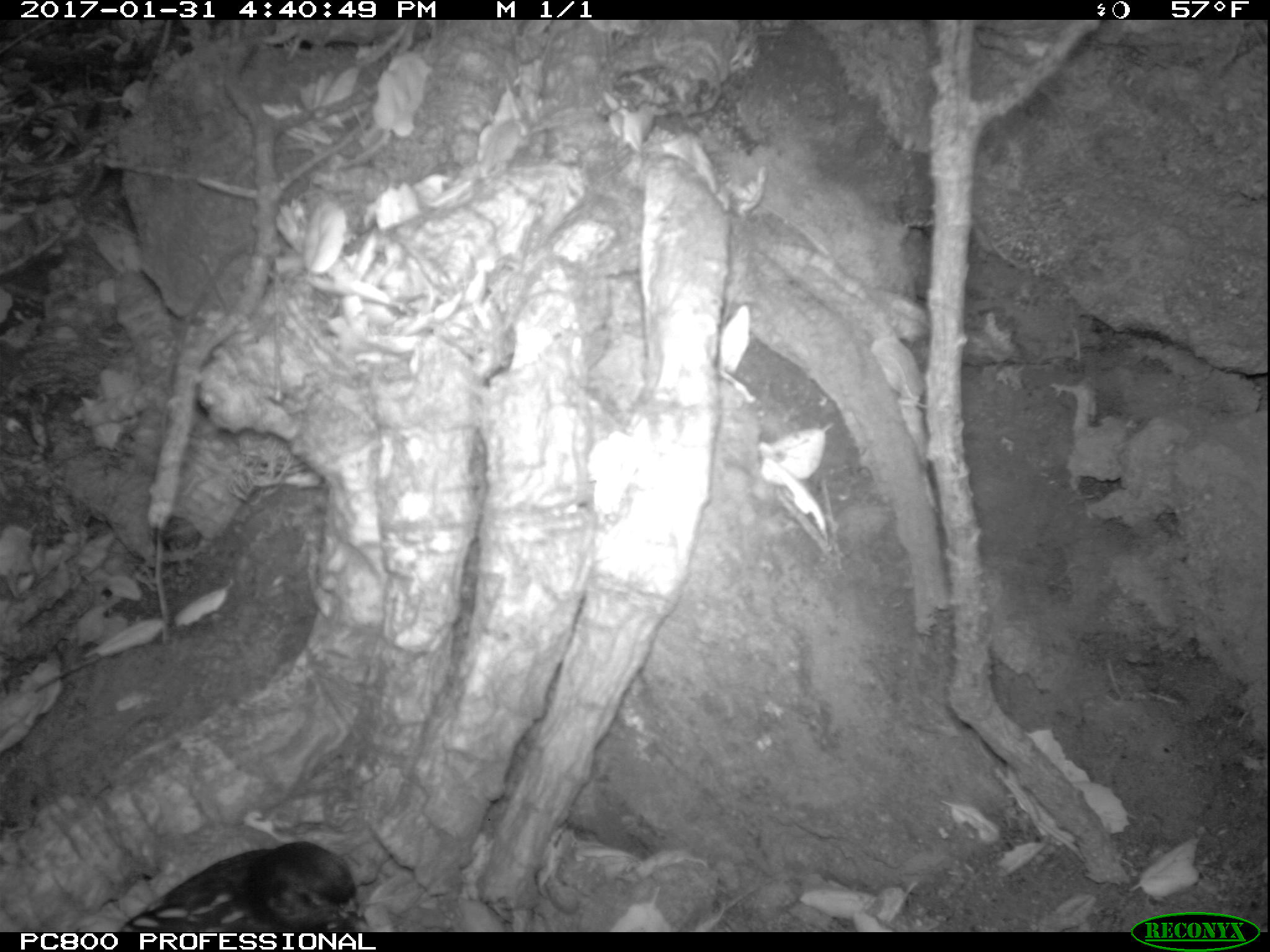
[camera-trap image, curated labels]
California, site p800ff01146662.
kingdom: Animalia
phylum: Chordata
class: Aves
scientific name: Aves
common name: bird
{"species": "bird (Aves)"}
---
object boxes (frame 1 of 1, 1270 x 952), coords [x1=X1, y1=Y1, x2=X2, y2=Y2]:
bird: [x1=117, y1=842, x2=368, y2=933]